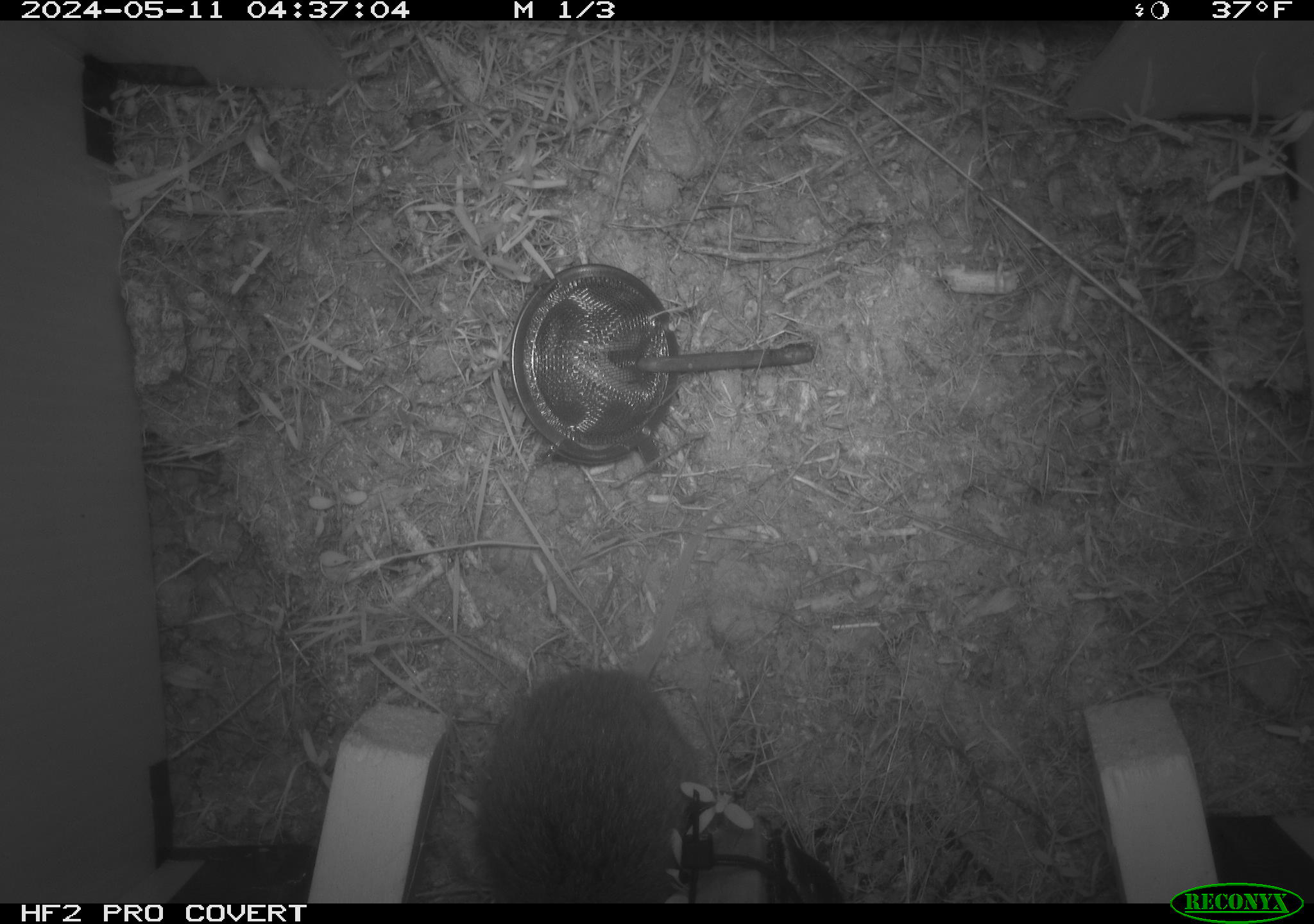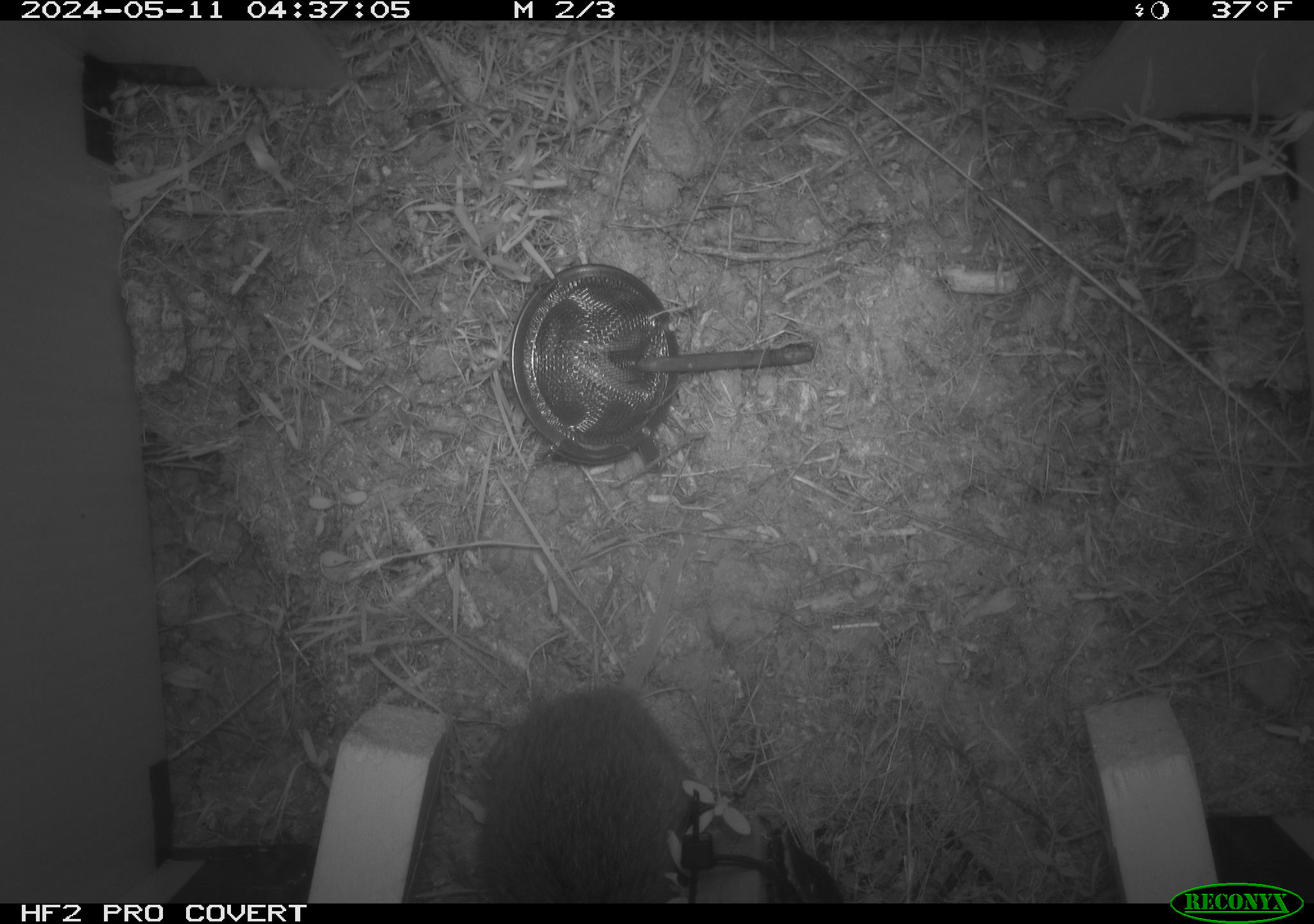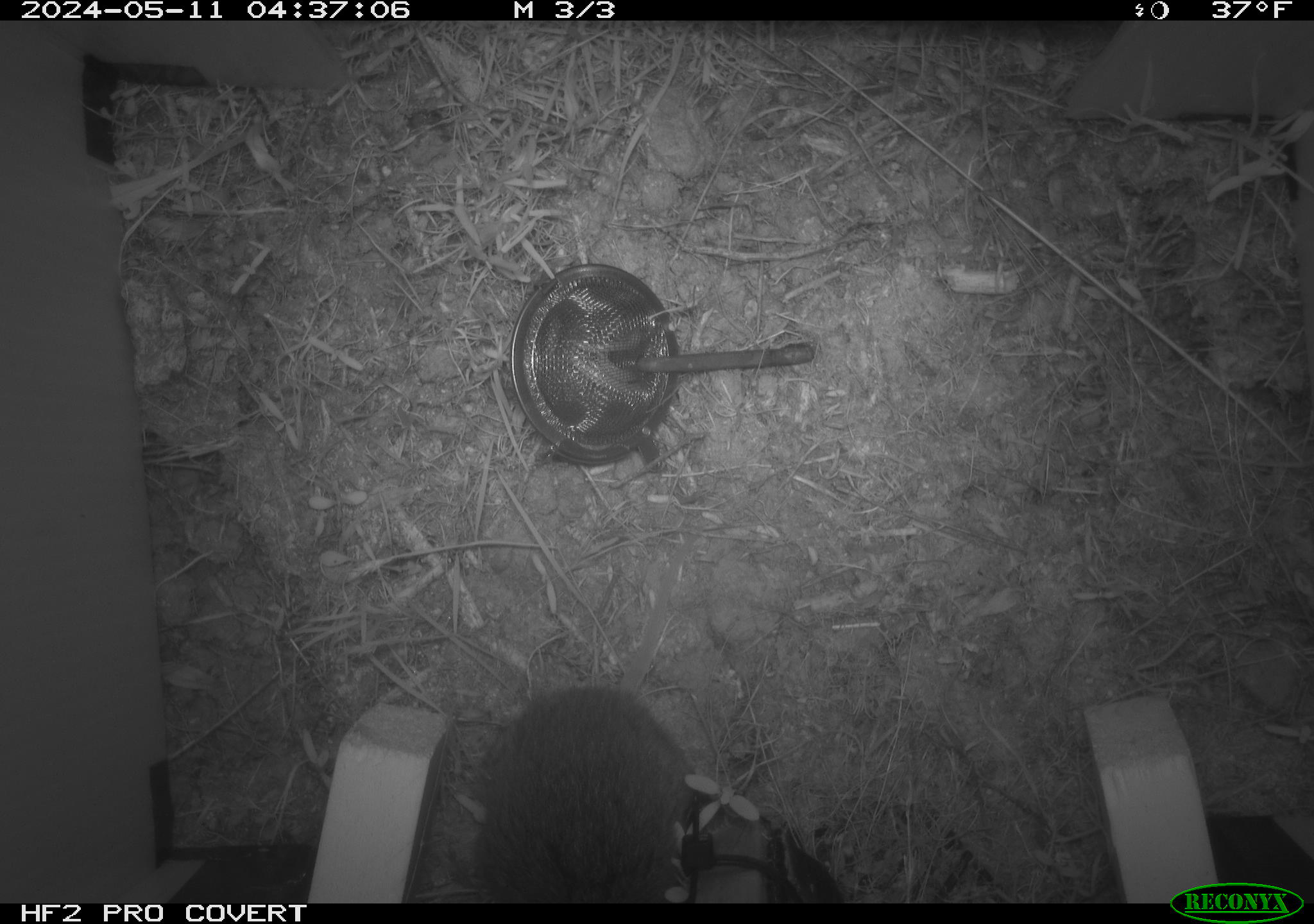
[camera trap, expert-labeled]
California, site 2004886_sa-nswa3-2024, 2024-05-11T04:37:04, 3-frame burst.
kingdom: Animalia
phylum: Chordata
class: Mammalia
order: Rodentia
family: Cricetidae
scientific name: Arvicolinae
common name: voles, lemmings, and muskrats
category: arvicolinae subfamily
Arvicolinae subfamily (voles, lemmings, and muskrats) (Arvicolinae).